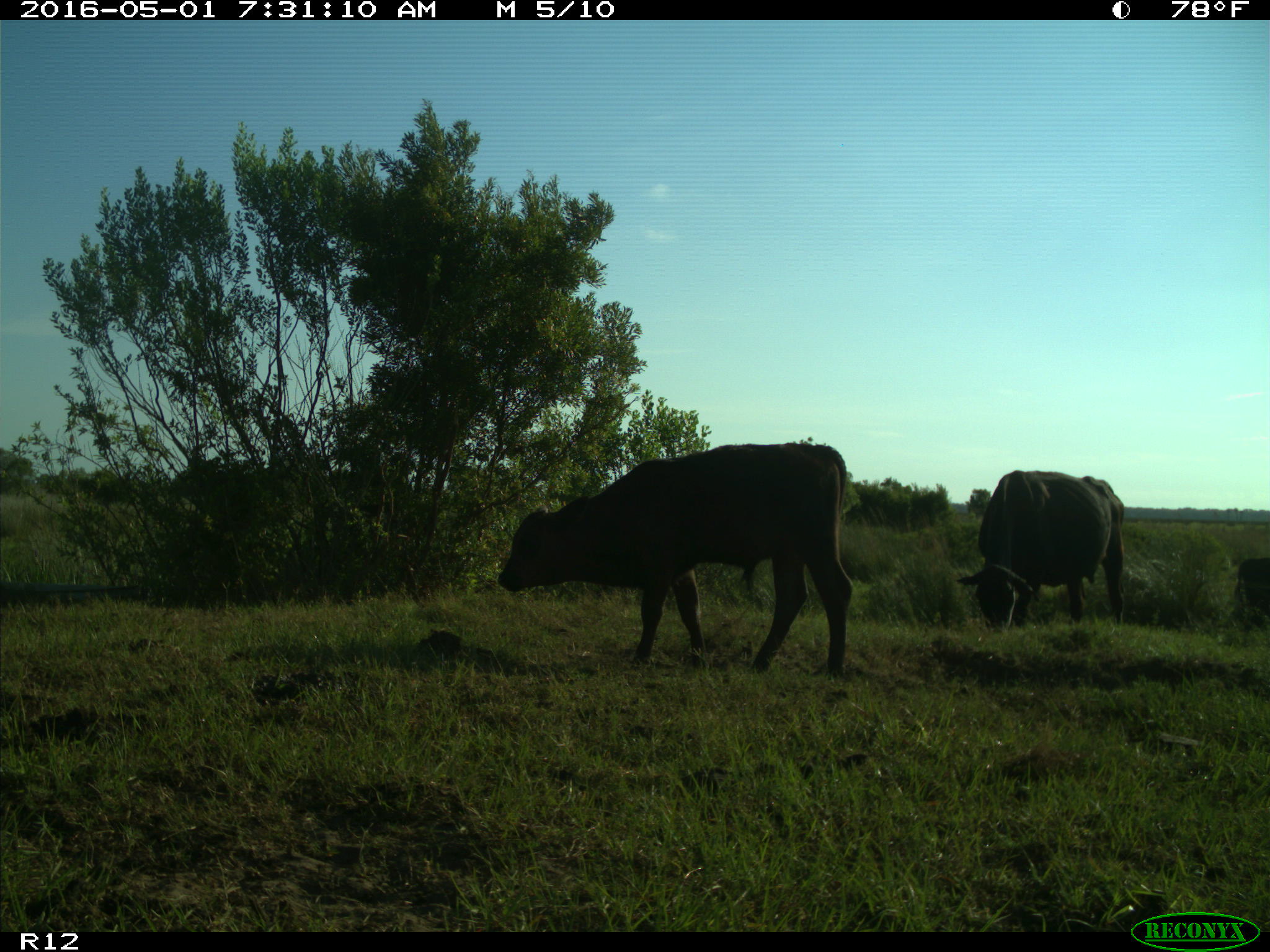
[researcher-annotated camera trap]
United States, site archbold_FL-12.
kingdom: Animalia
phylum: Chordata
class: Mammalia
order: Artiodactyla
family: Bovidae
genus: Bos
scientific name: Bos taurus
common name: domestic cow